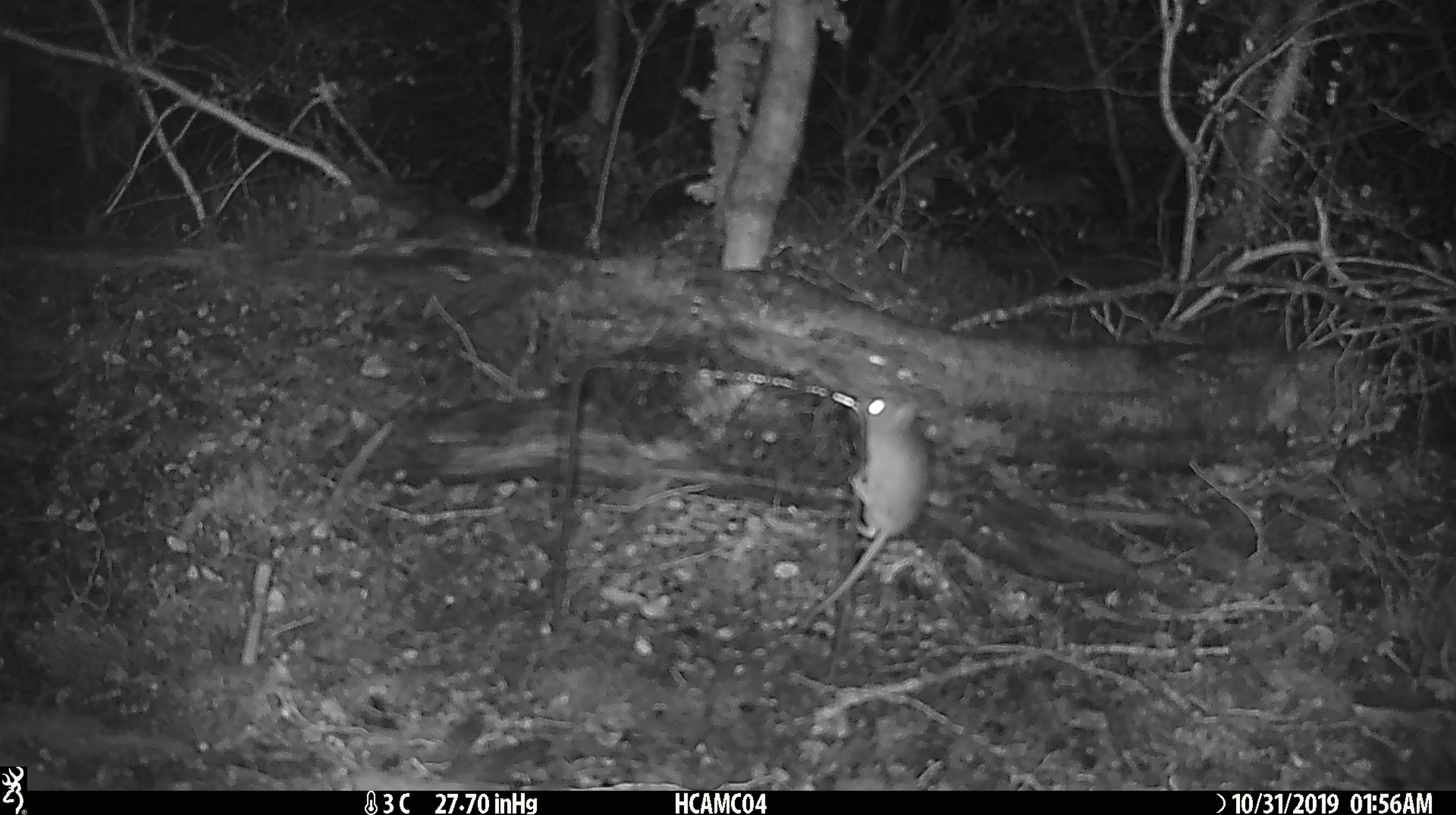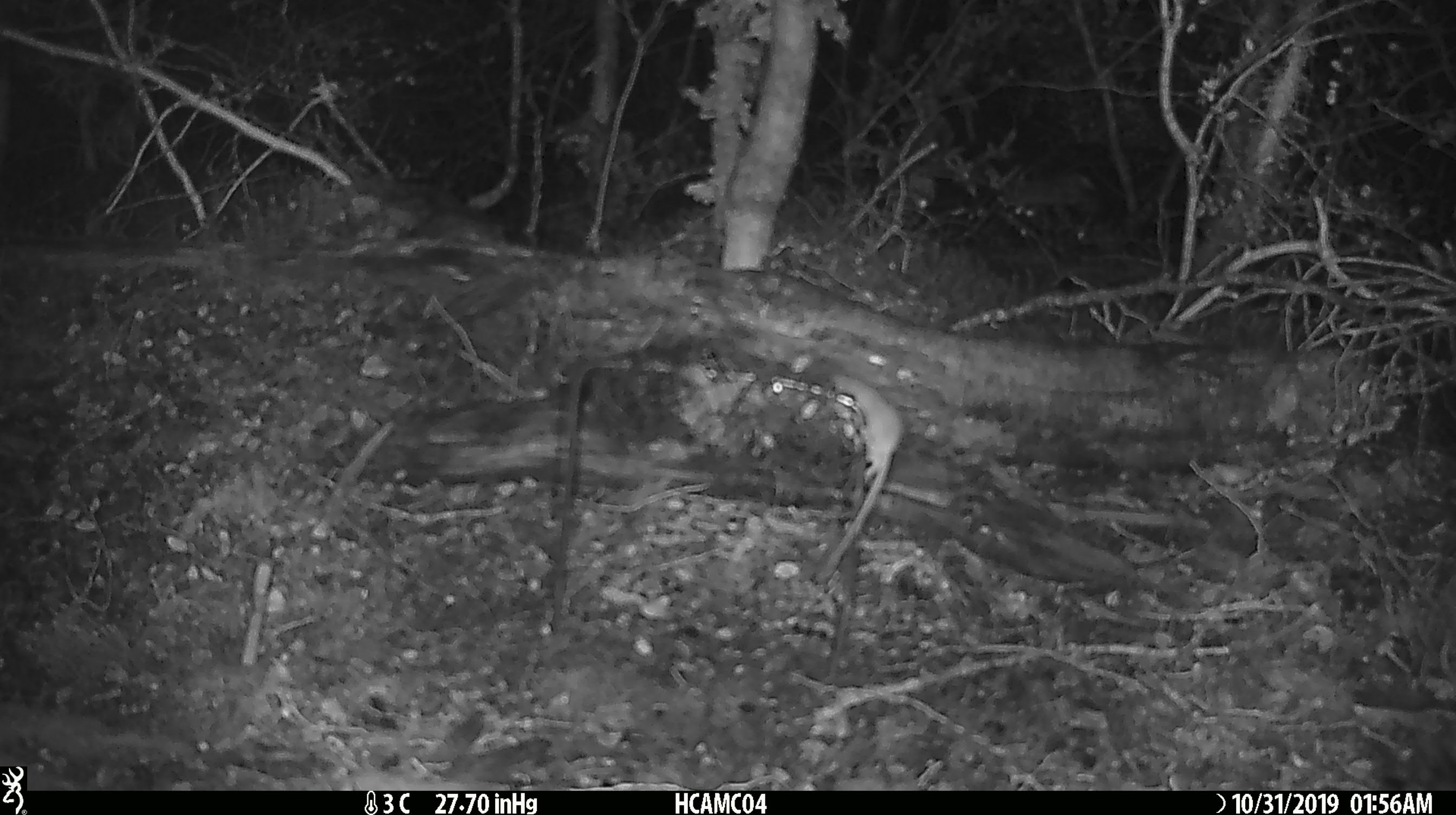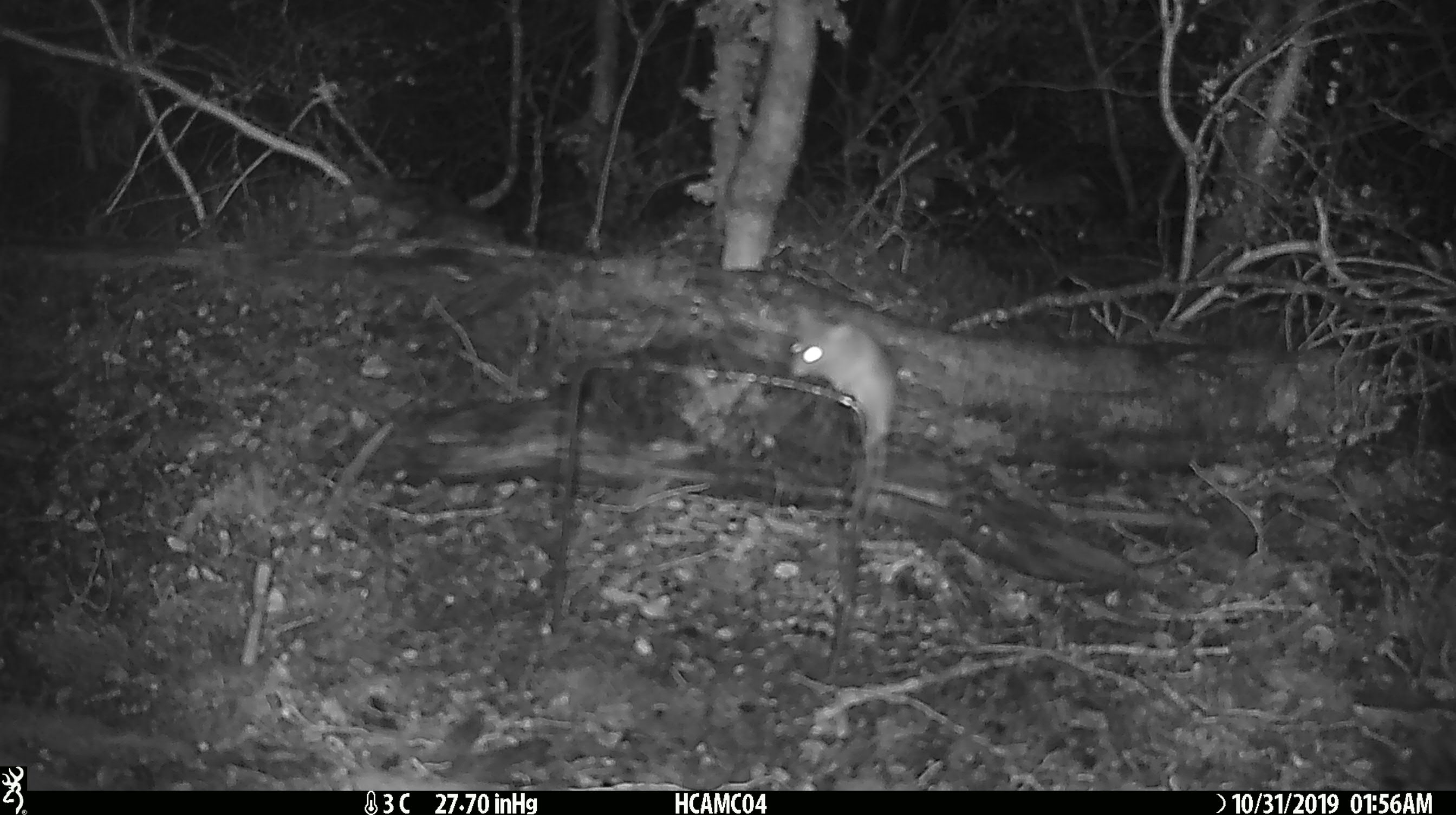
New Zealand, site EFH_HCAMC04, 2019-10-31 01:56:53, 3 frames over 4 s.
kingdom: Animalia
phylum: Chordata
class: Mammalia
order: Rodentia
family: Muridae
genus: Mus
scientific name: Mus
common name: mouse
Mouse (Mus).